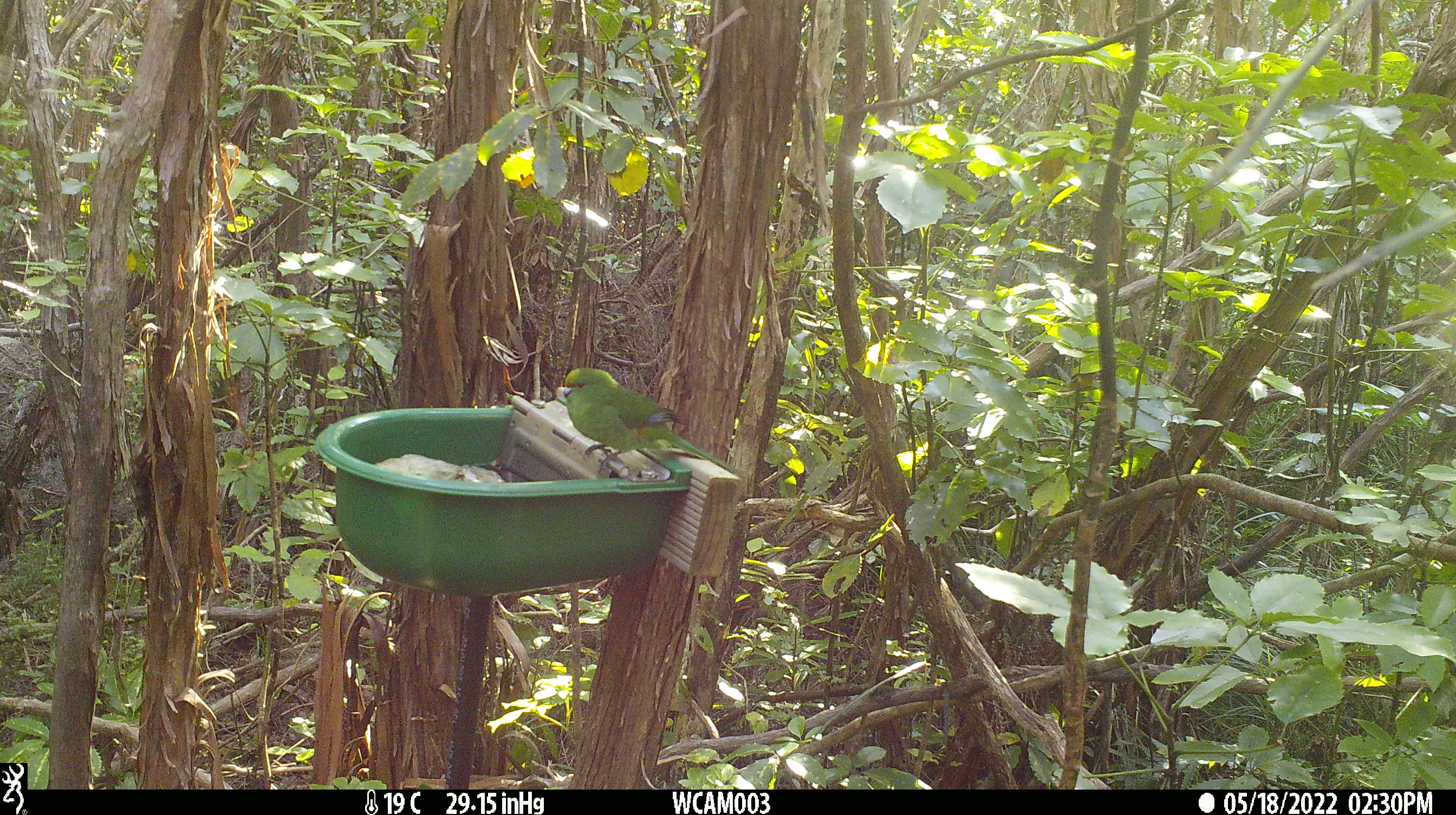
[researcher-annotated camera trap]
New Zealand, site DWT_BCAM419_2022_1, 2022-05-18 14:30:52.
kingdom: Animalia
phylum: Chordata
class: Aves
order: Psittaciformes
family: Psittaculidae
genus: Cyanoramphus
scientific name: Cyanoramphus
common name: parakeet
Parakeet (Cyanoramphus).